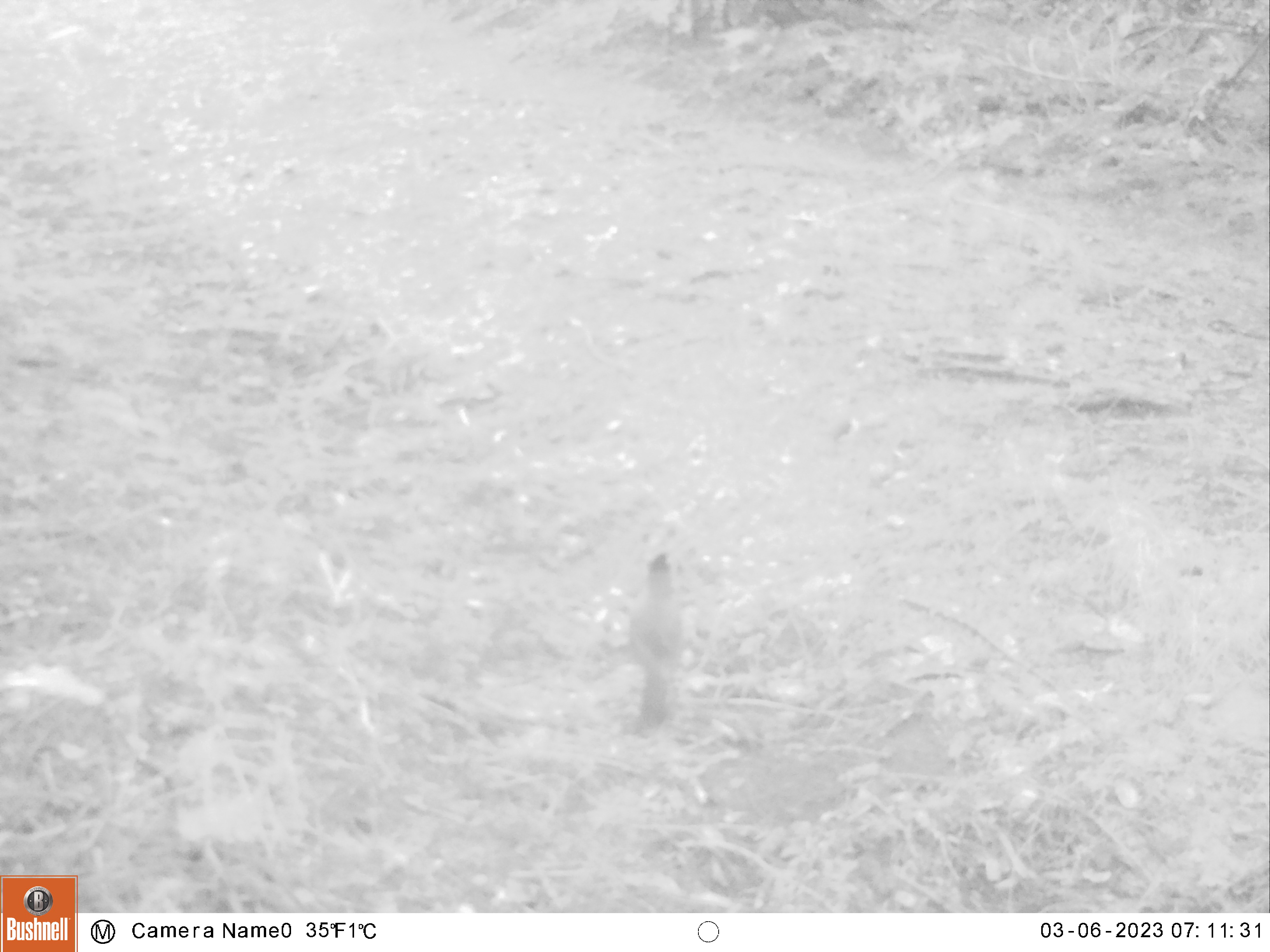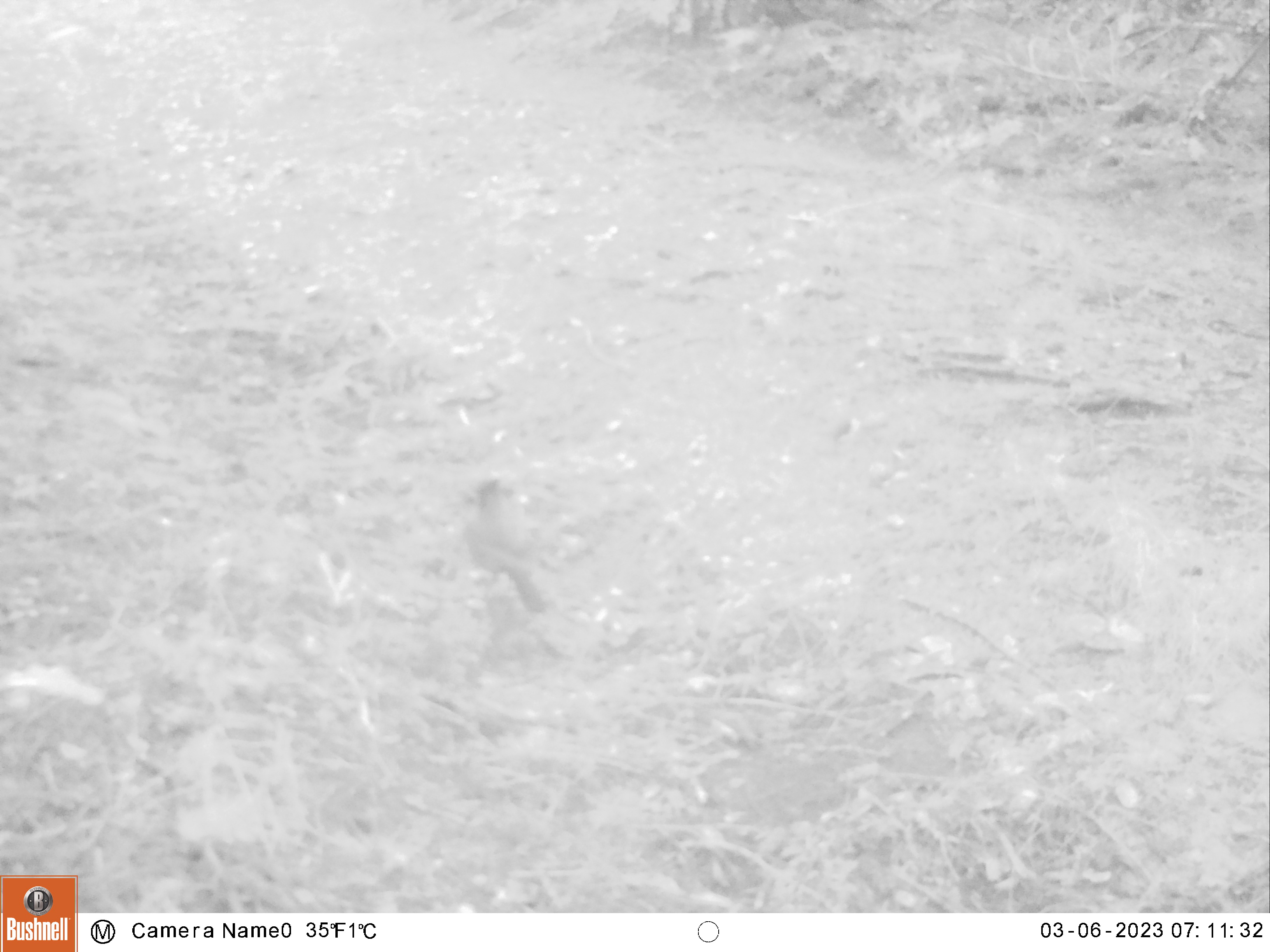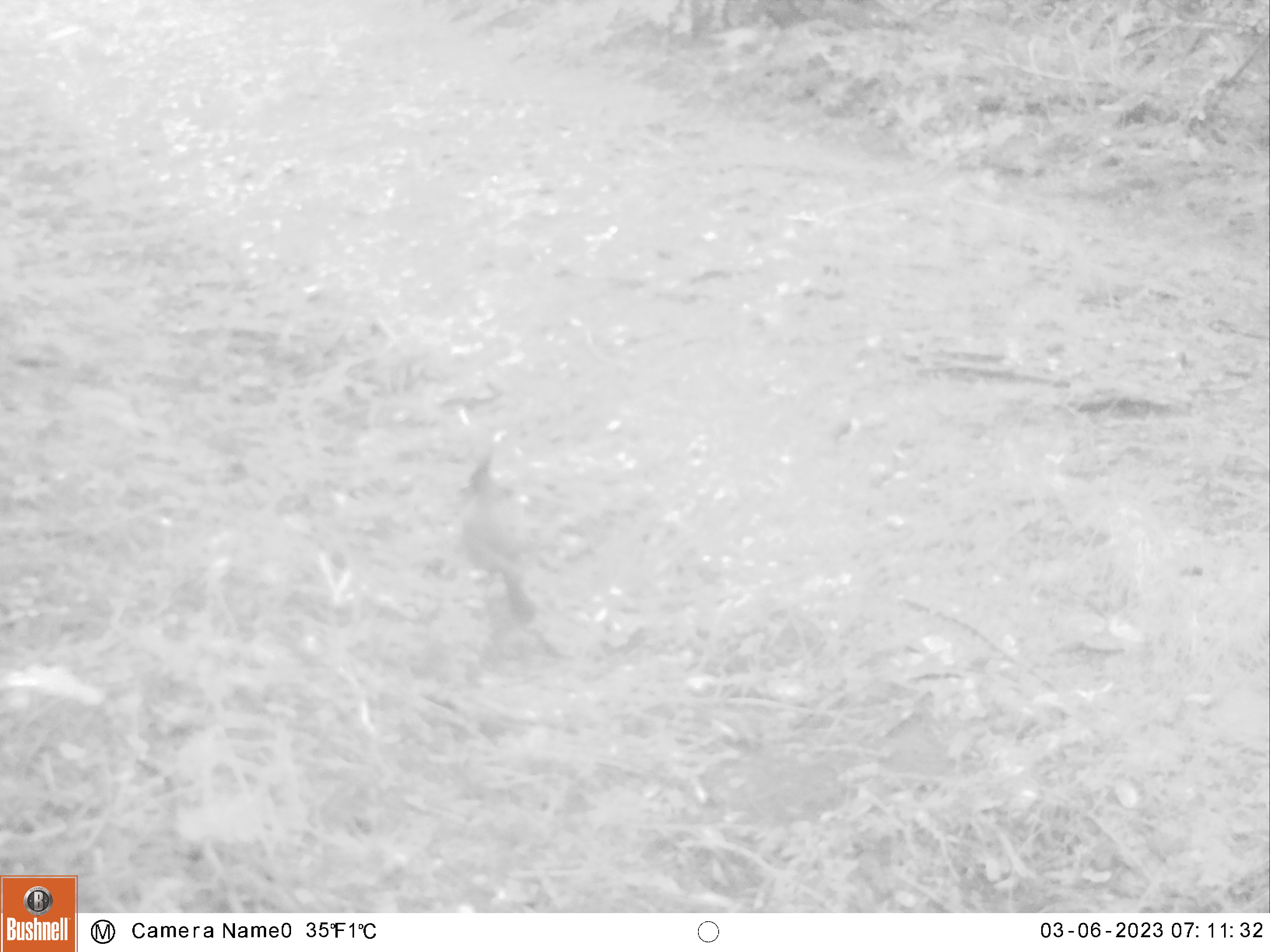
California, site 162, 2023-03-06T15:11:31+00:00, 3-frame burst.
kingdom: Animalia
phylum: Chordata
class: Aves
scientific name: Aves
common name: bird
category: unknown bird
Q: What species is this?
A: Unknown bird (bird) (Aves).